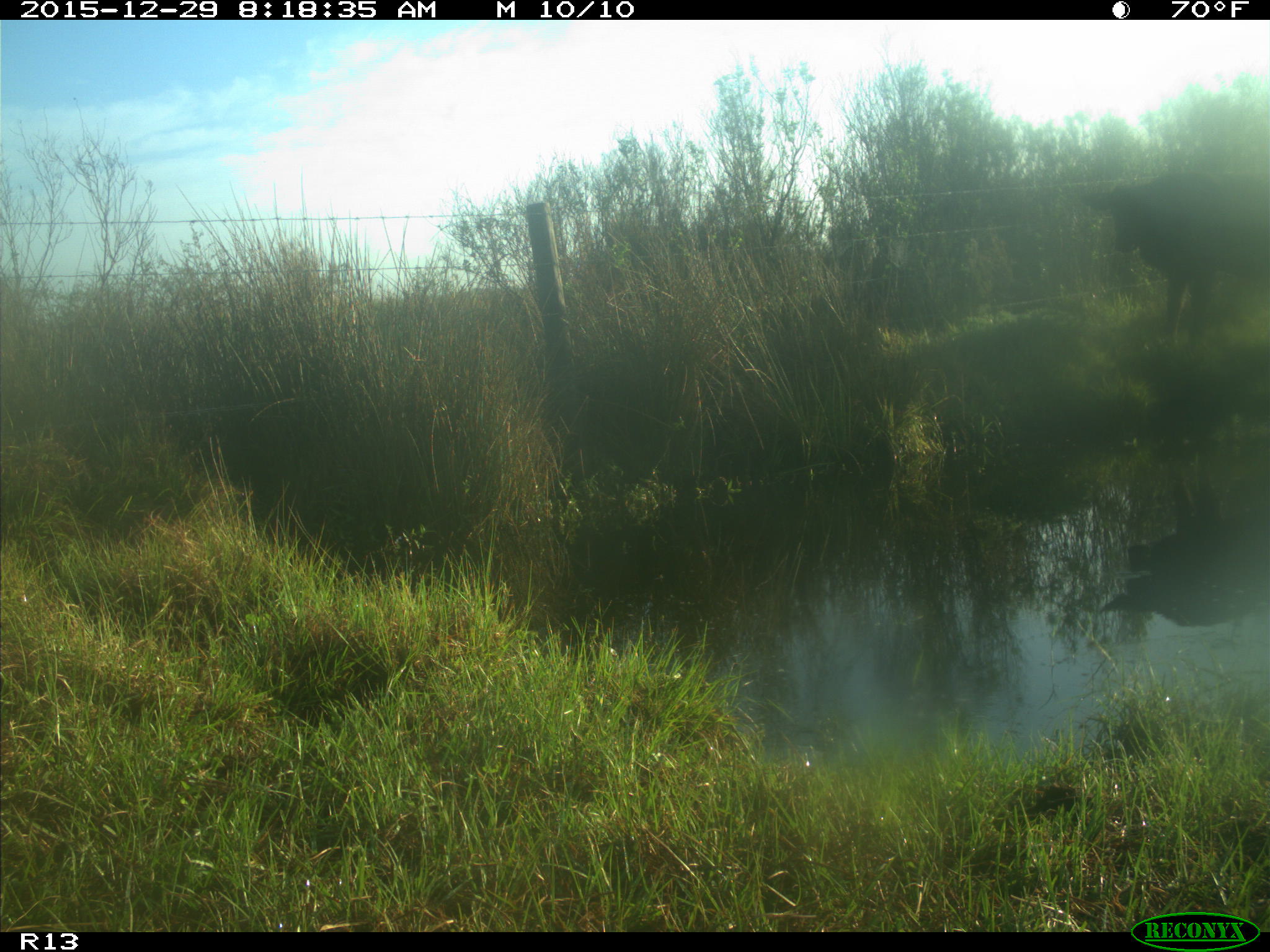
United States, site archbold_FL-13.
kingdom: Animalia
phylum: Chordata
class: Mammalia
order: Artiodactyla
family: Bovidae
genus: Bos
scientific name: Bos taurus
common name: domestic cow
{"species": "Bos taurus (domestic cow)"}